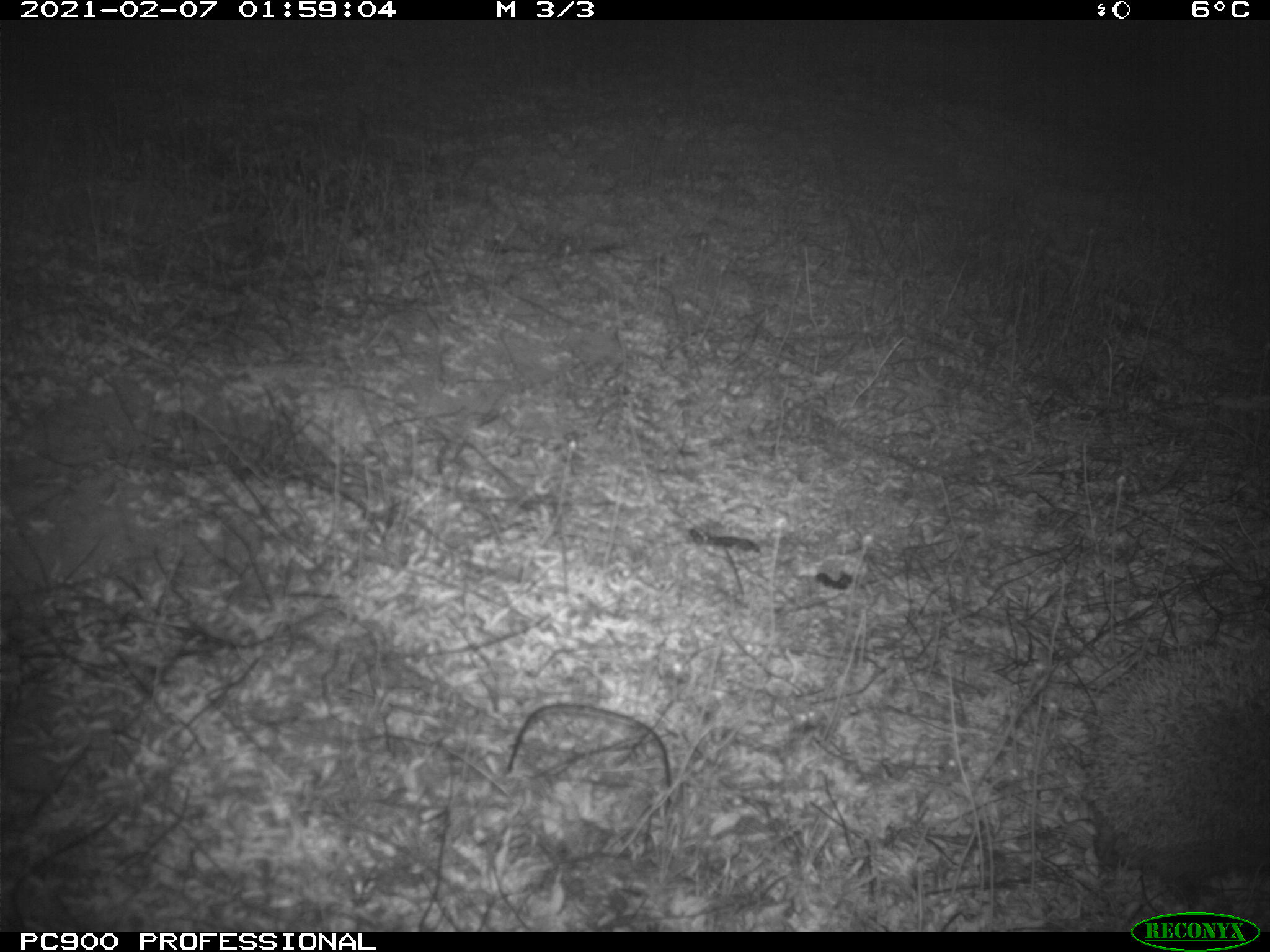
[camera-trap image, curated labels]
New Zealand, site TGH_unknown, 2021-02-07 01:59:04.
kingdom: Animalia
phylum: Chordata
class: Mammalia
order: Eulipotyphla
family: Erinaceidae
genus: Erinaceus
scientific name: Erinaceus europaeus europaeus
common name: european hedgehog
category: hedgehog